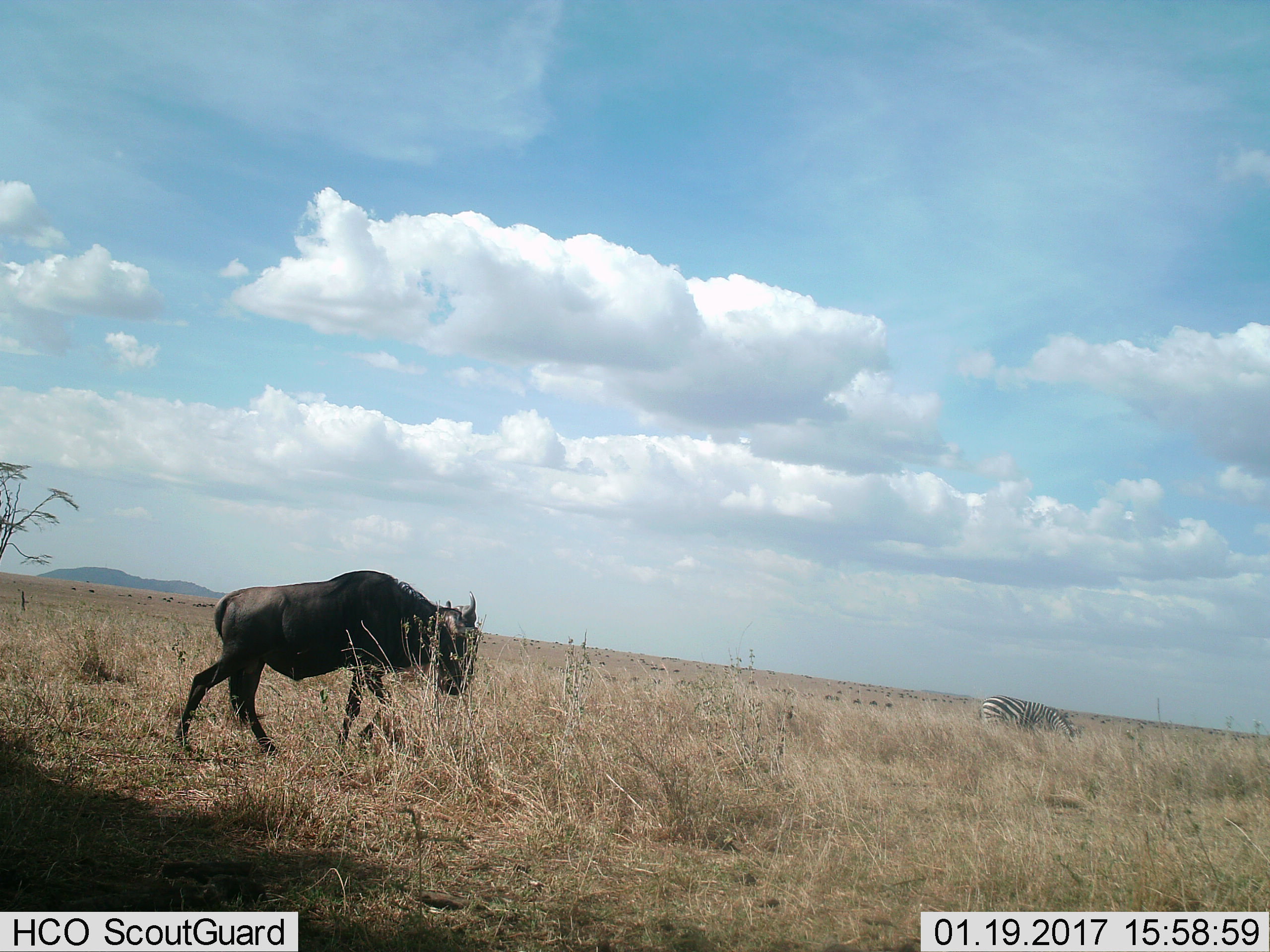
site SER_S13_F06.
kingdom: Animalia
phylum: Chordata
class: Mammalia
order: Artiodactyla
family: Bovidae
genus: Connochaetes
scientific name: Connochaetes taurinus taurinus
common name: blue wildebeest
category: wildebeestblue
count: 1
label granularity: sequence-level